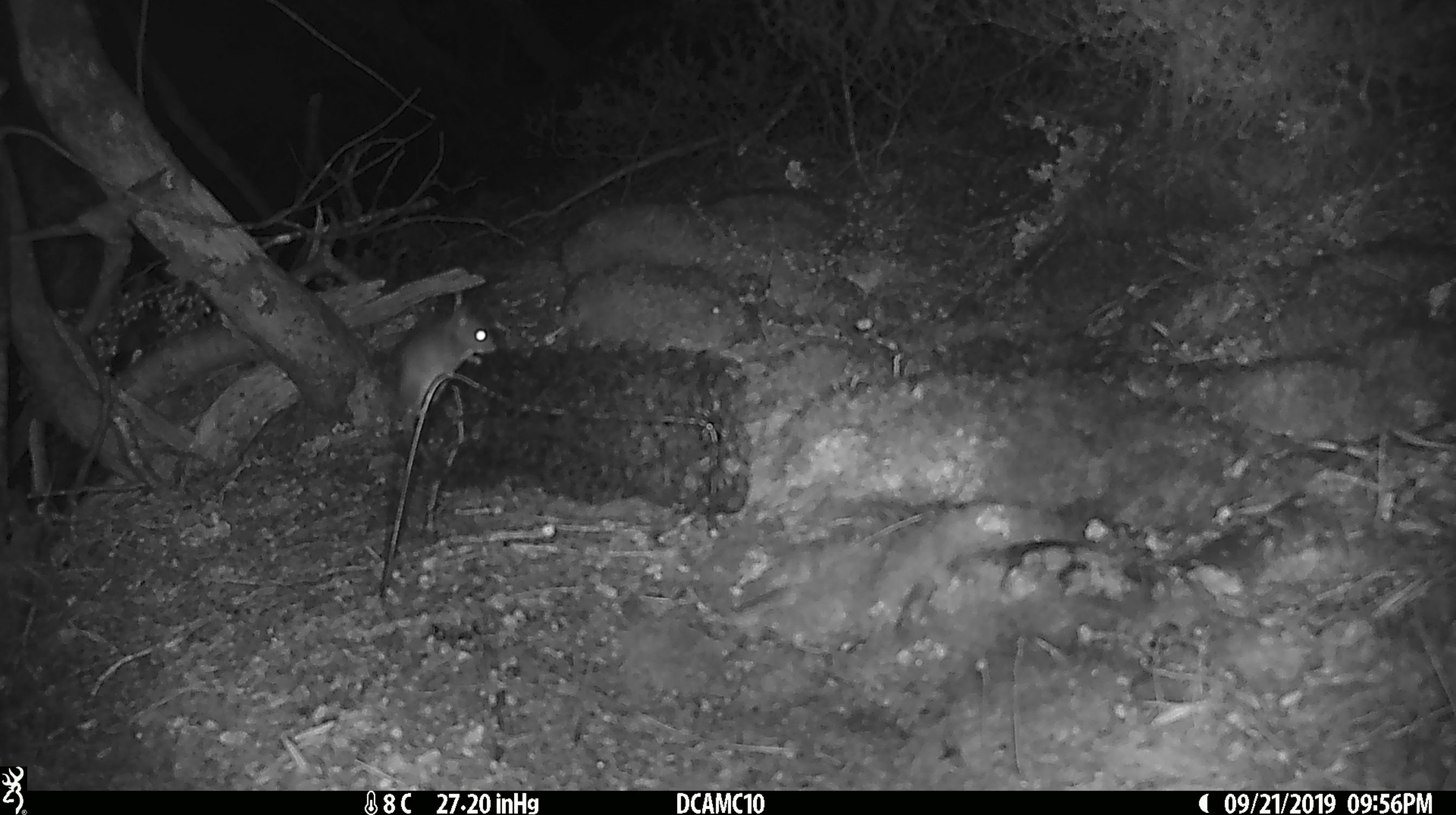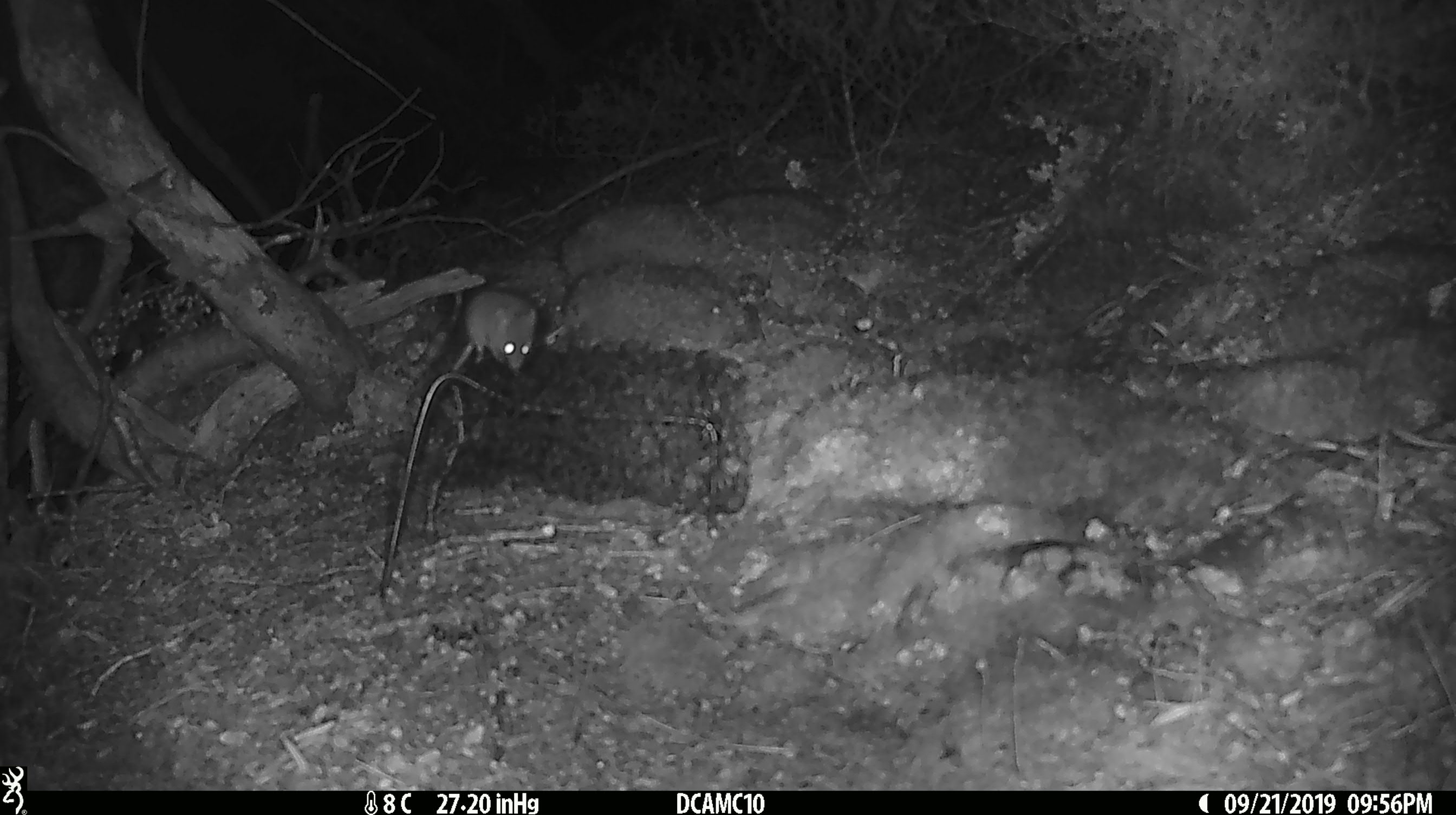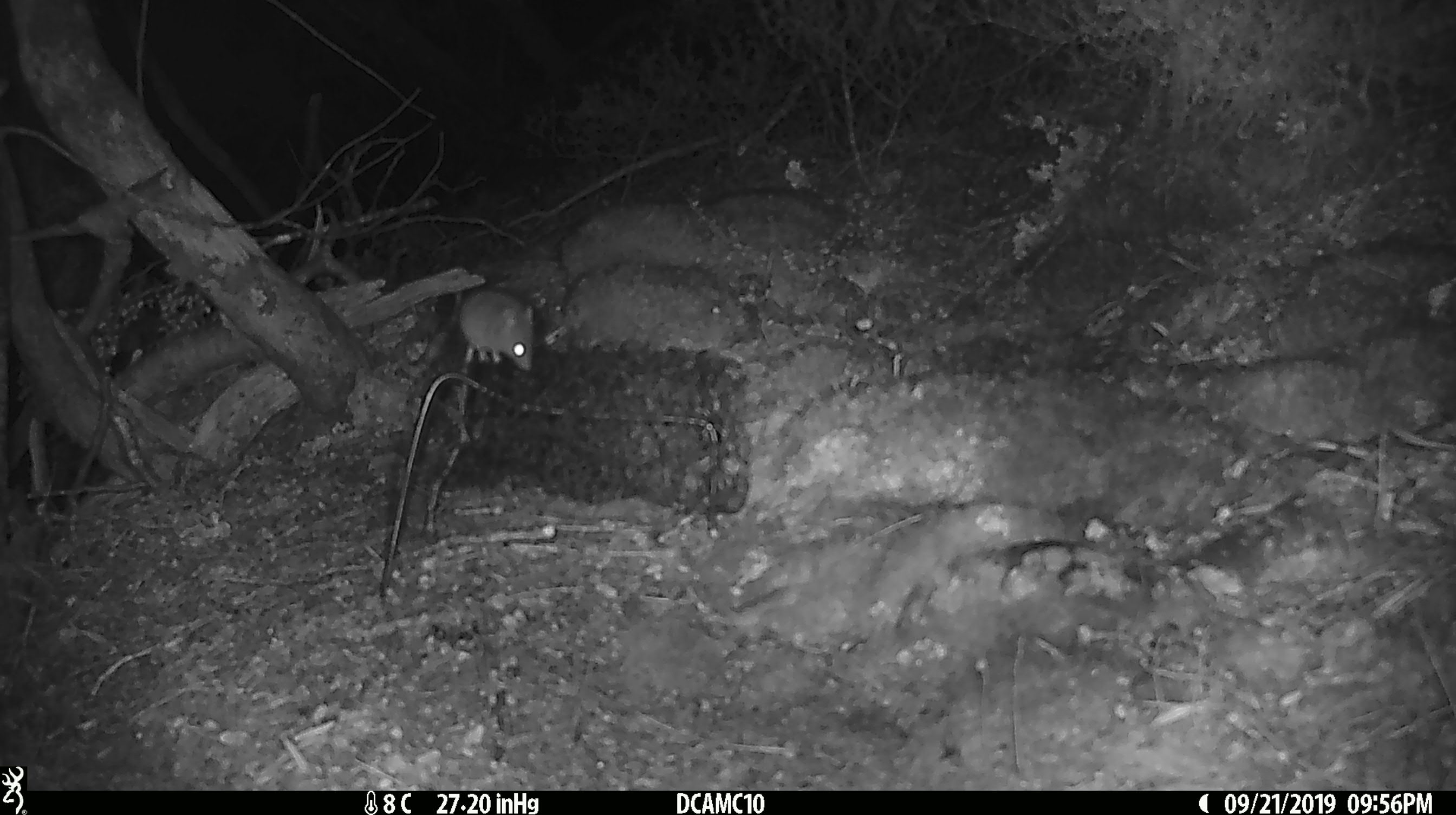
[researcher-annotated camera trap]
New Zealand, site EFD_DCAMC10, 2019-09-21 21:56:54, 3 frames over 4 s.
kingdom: Animalia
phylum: Chordata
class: Mammalia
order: Rodentia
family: Muridae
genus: Mus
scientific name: Mus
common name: mouse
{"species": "mouse (Mus)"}